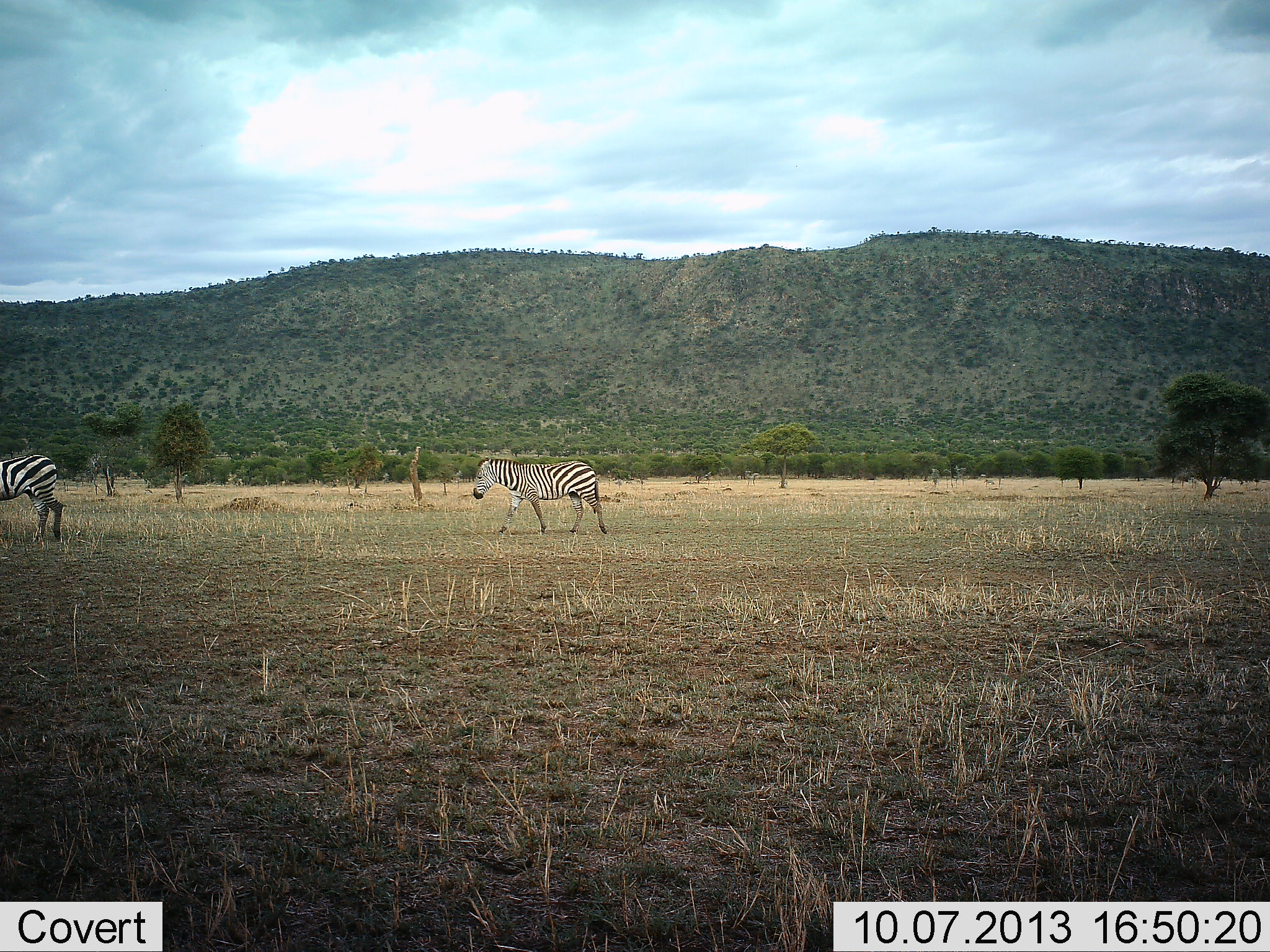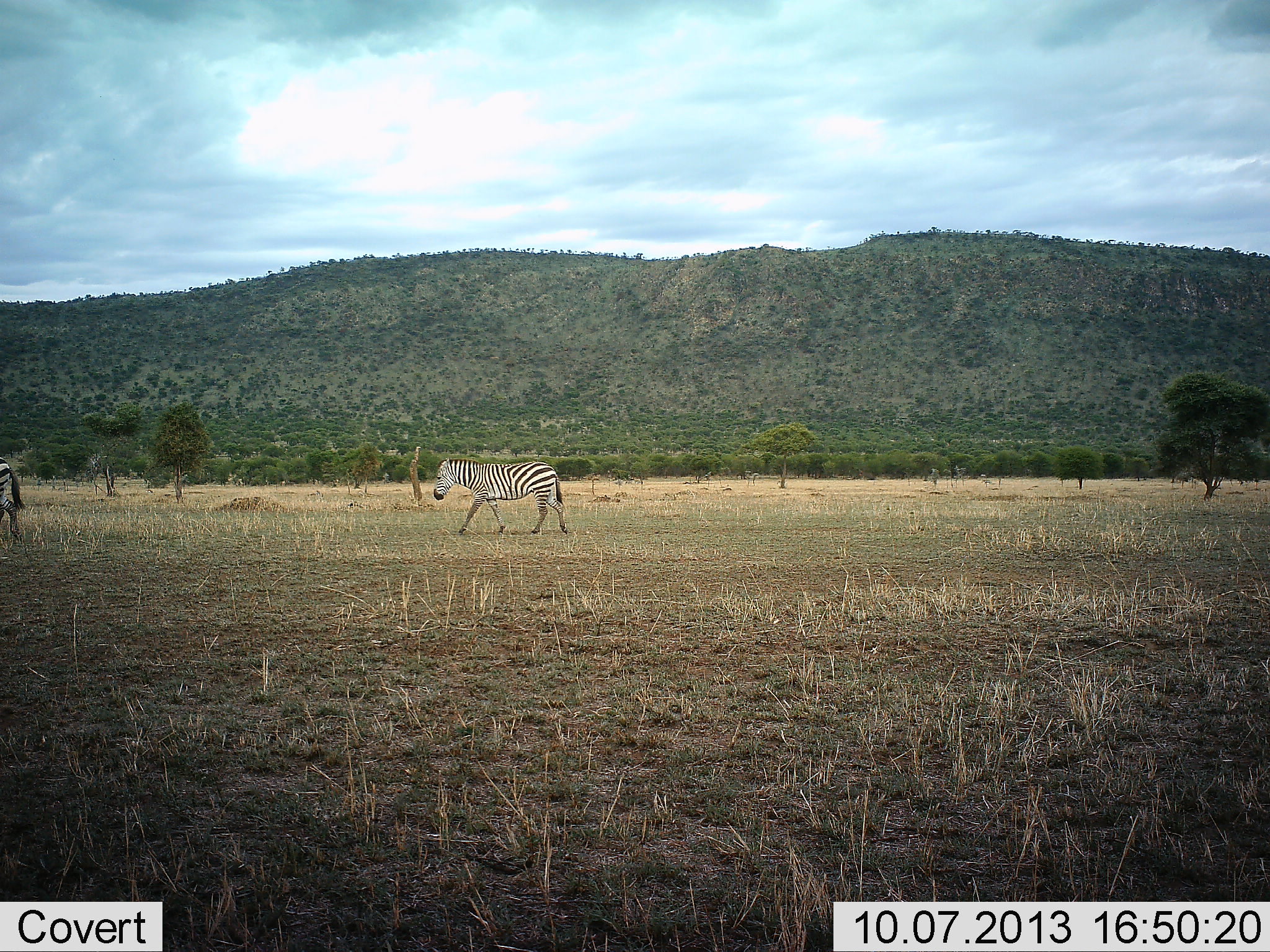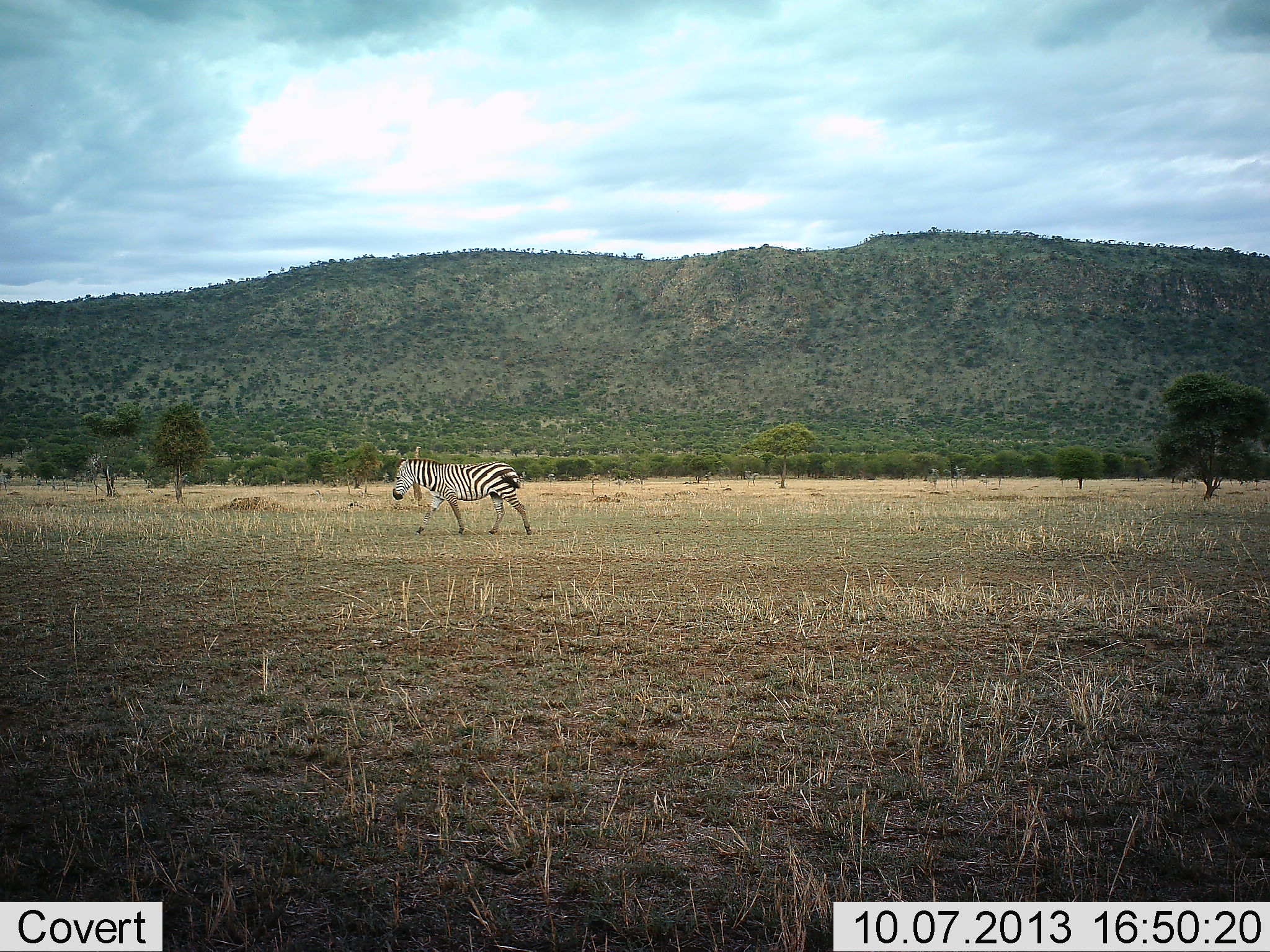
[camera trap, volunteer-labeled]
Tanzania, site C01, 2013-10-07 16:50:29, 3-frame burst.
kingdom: Animalia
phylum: Chordata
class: Mammalia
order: Perissodactyla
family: Equidae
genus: Equus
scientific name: Equus quagga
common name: plains zebra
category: zebra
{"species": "zebra (plains zebra) (Equus quagga)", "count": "2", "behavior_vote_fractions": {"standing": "5%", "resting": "0%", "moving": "95%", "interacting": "0%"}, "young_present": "0%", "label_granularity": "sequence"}